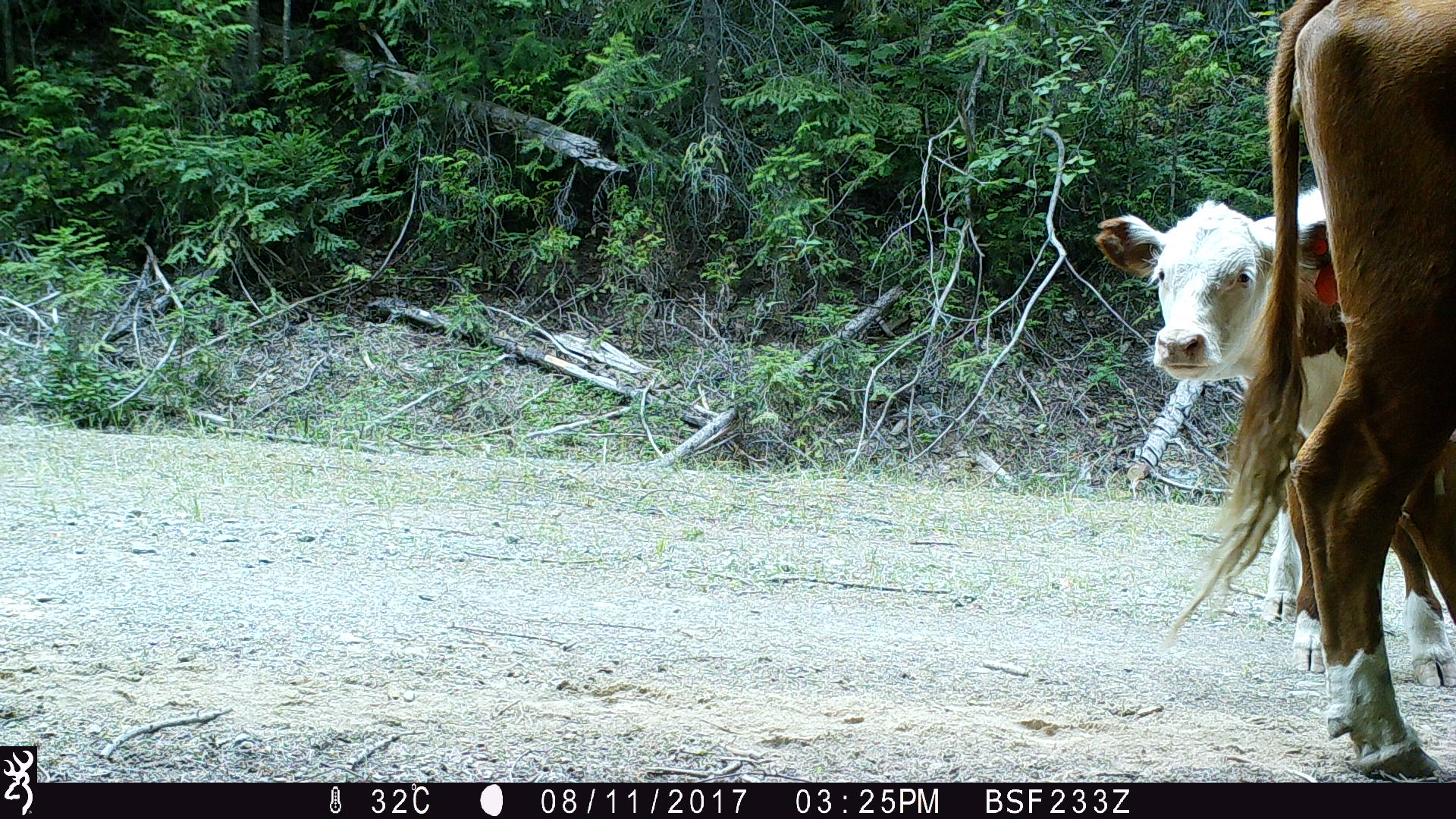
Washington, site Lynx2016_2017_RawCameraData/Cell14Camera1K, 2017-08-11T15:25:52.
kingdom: Animalia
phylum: Chordata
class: Mammalia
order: Artiodactyla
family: Bovidae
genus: Bos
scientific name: Bos taurus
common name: domestic cattle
Domestic cattle (Bos taurus). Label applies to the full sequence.